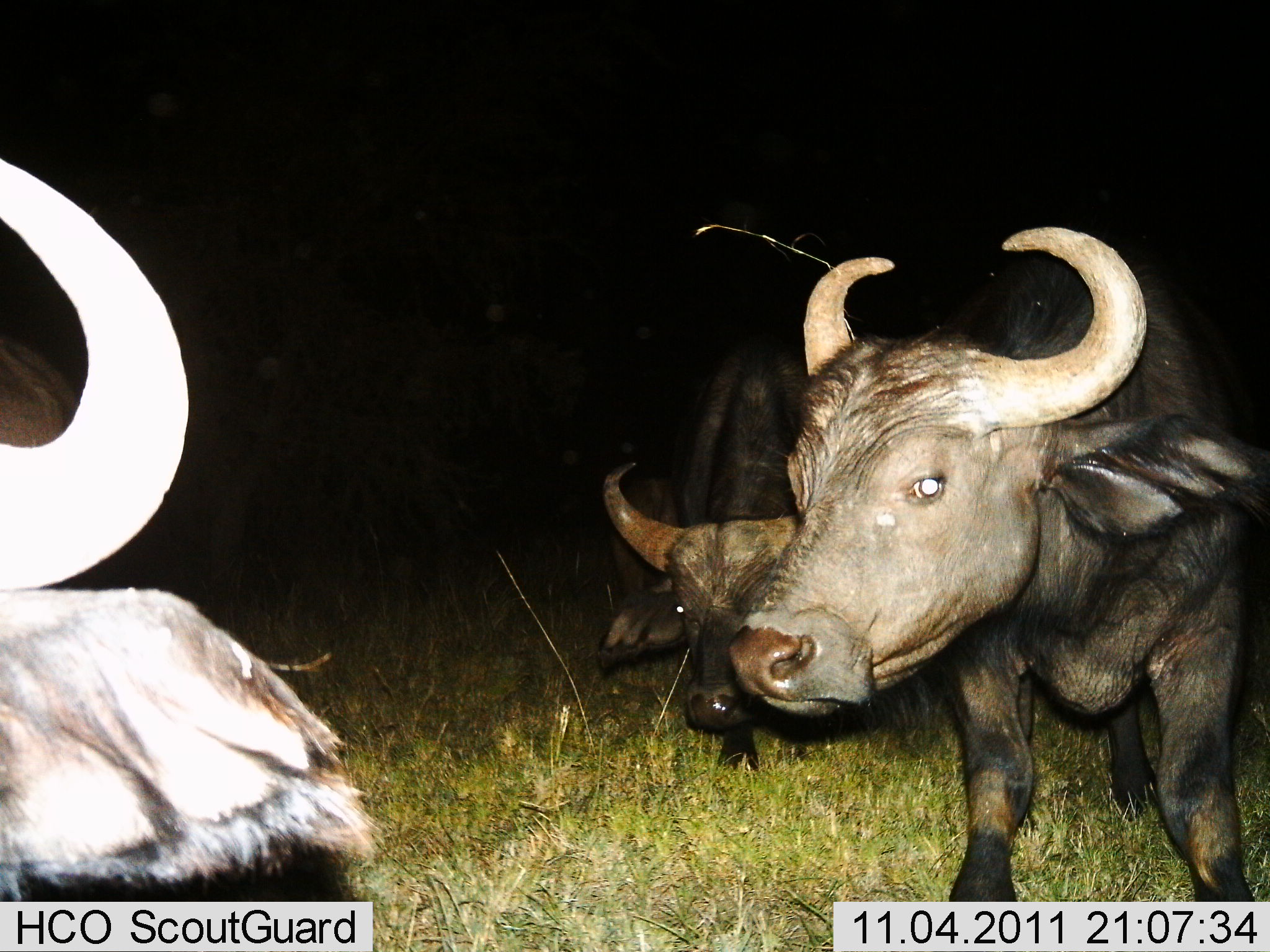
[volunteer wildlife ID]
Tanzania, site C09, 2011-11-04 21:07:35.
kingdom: Animalia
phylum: Chordata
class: Mammalia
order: Artiodactyla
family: Bovidae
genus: Syncerus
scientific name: Syncerus caffer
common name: cape buffalo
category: buffalo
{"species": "buffalo (cape buffalo) (Syncerus caffer)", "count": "3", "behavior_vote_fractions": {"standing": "56%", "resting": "0%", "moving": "44%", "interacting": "6%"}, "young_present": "6%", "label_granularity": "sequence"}